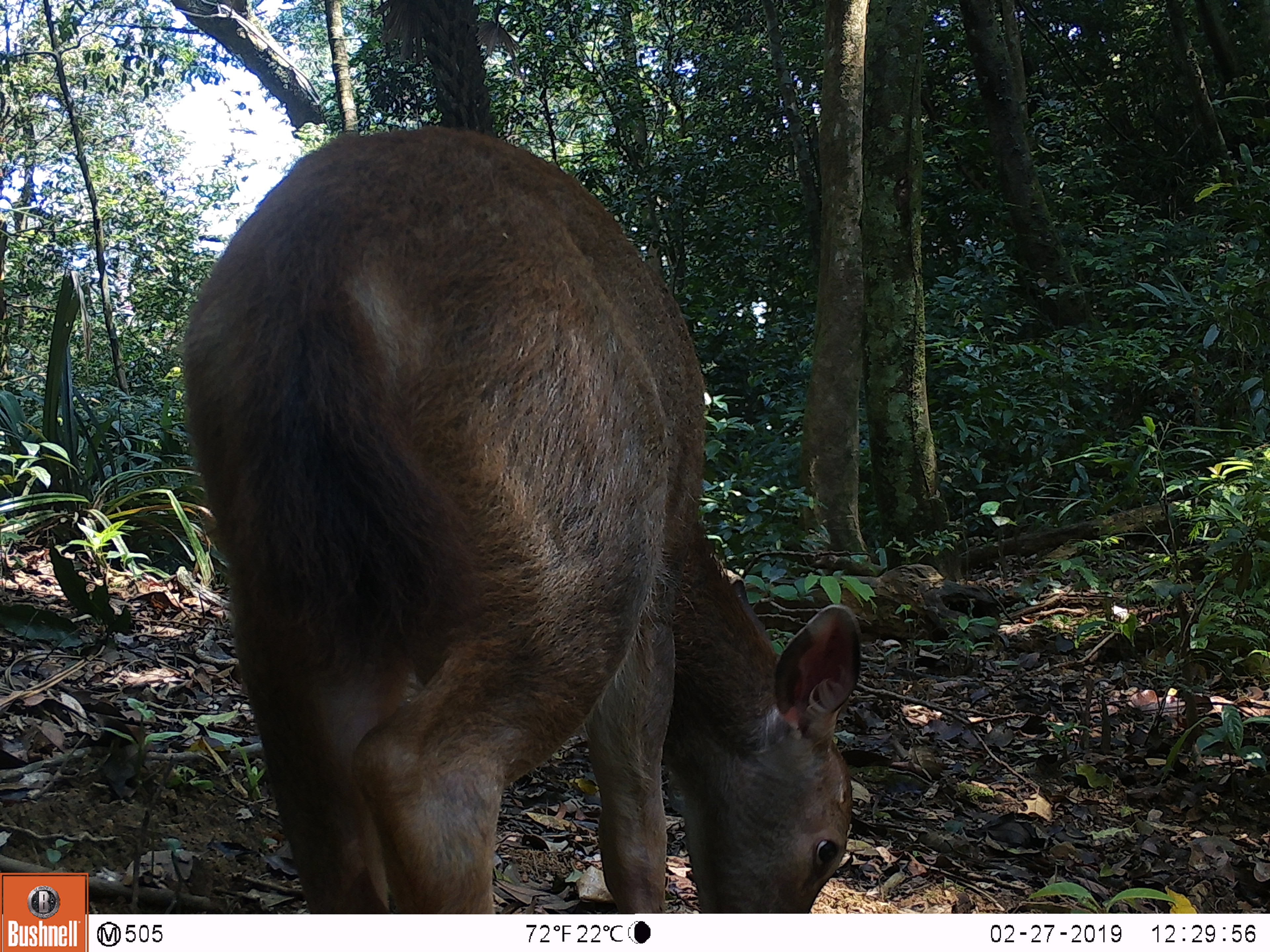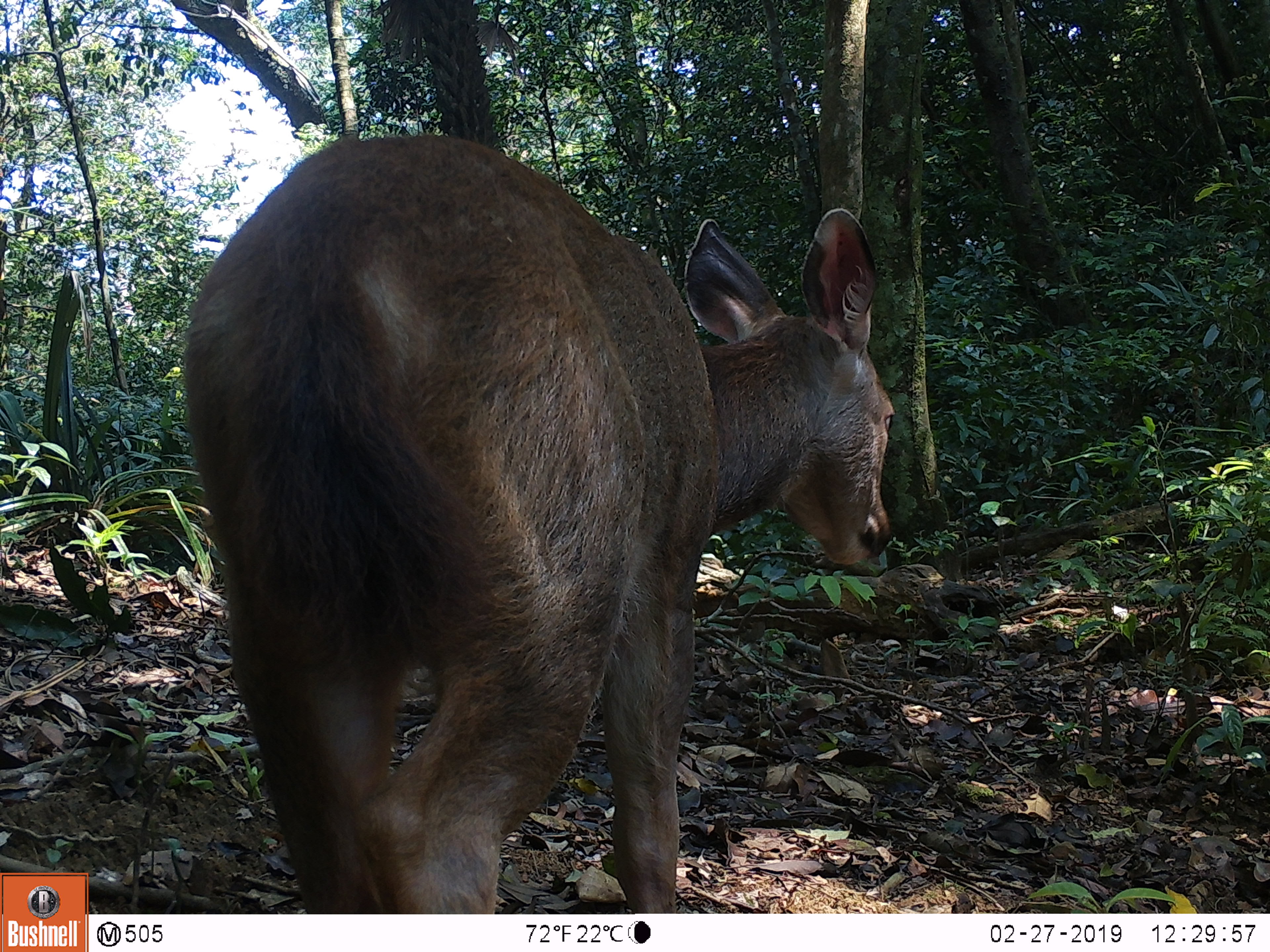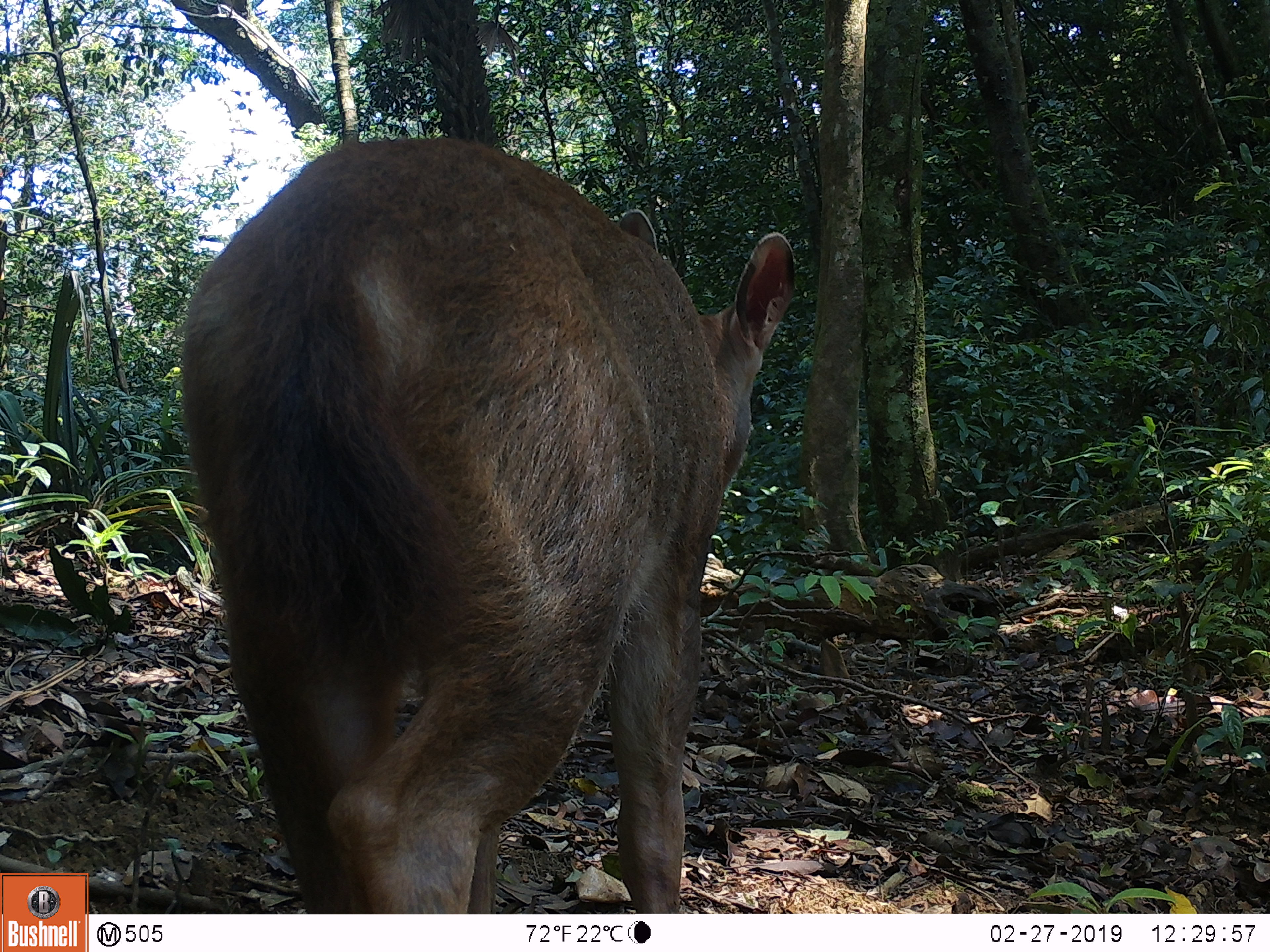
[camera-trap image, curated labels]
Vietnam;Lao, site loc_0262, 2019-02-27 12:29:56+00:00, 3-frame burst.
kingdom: Animalia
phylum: Chordata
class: Mammalia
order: Artiodactyla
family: Cervidae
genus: Rusa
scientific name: Rusa unicolor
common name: sambar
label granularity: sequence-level